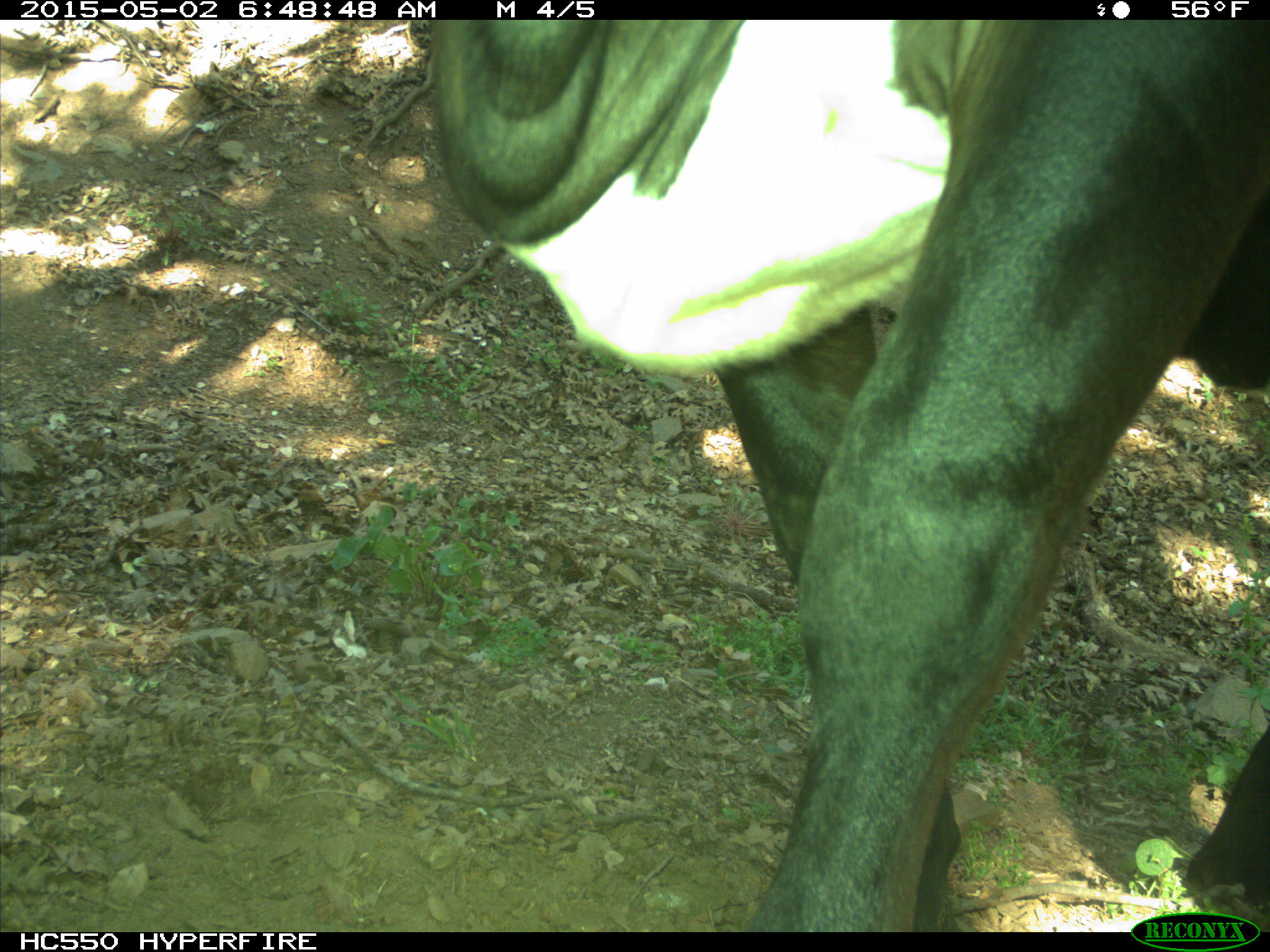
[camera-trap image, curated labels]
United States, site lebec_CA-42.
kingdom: Animalia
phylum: Chordata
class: Mammalia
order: Artiodactyla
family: Bovidae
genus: Bos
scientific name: Bos taurus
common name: domestic cow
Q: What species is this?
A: Bos taurus (domestic cow).